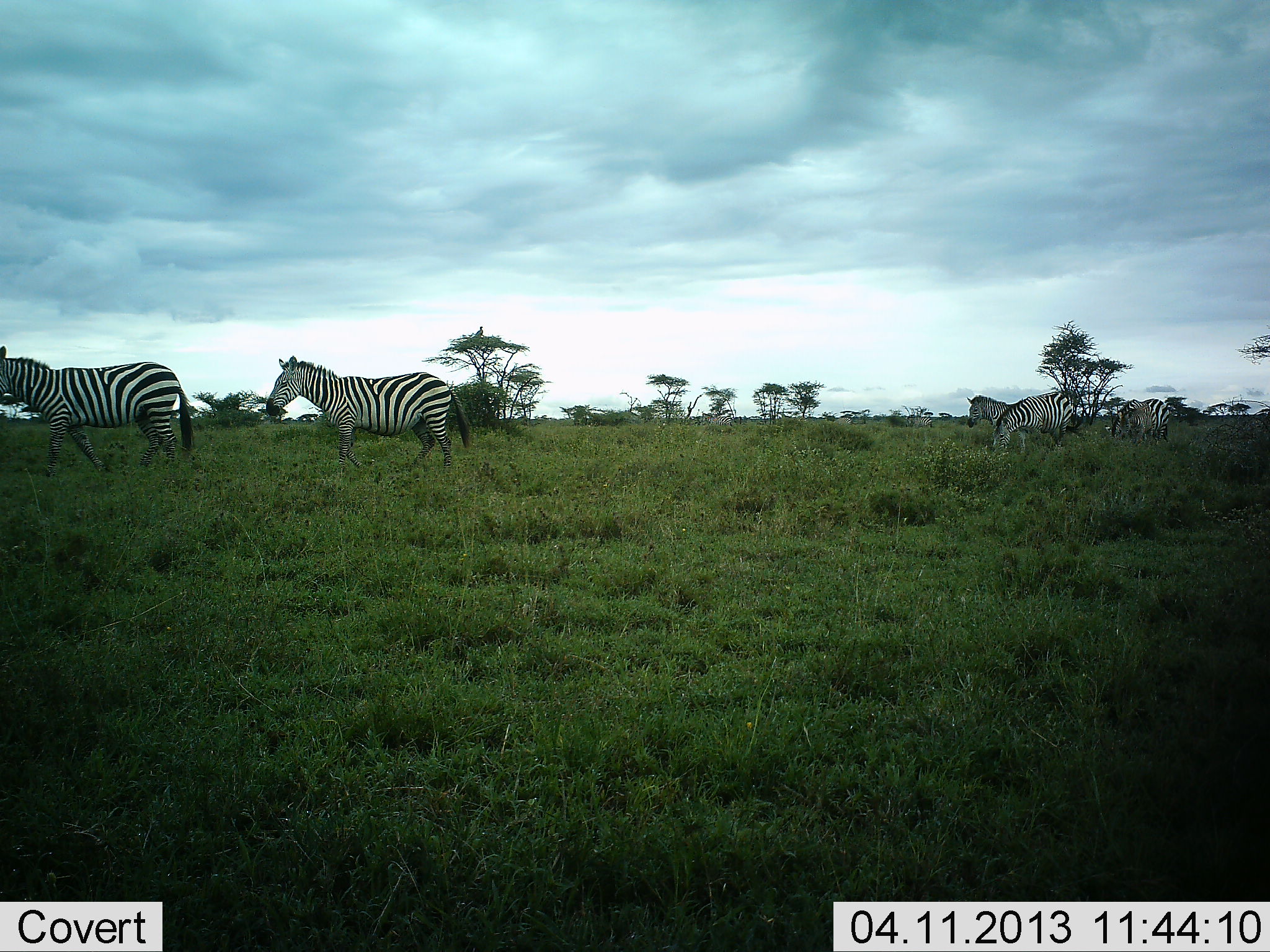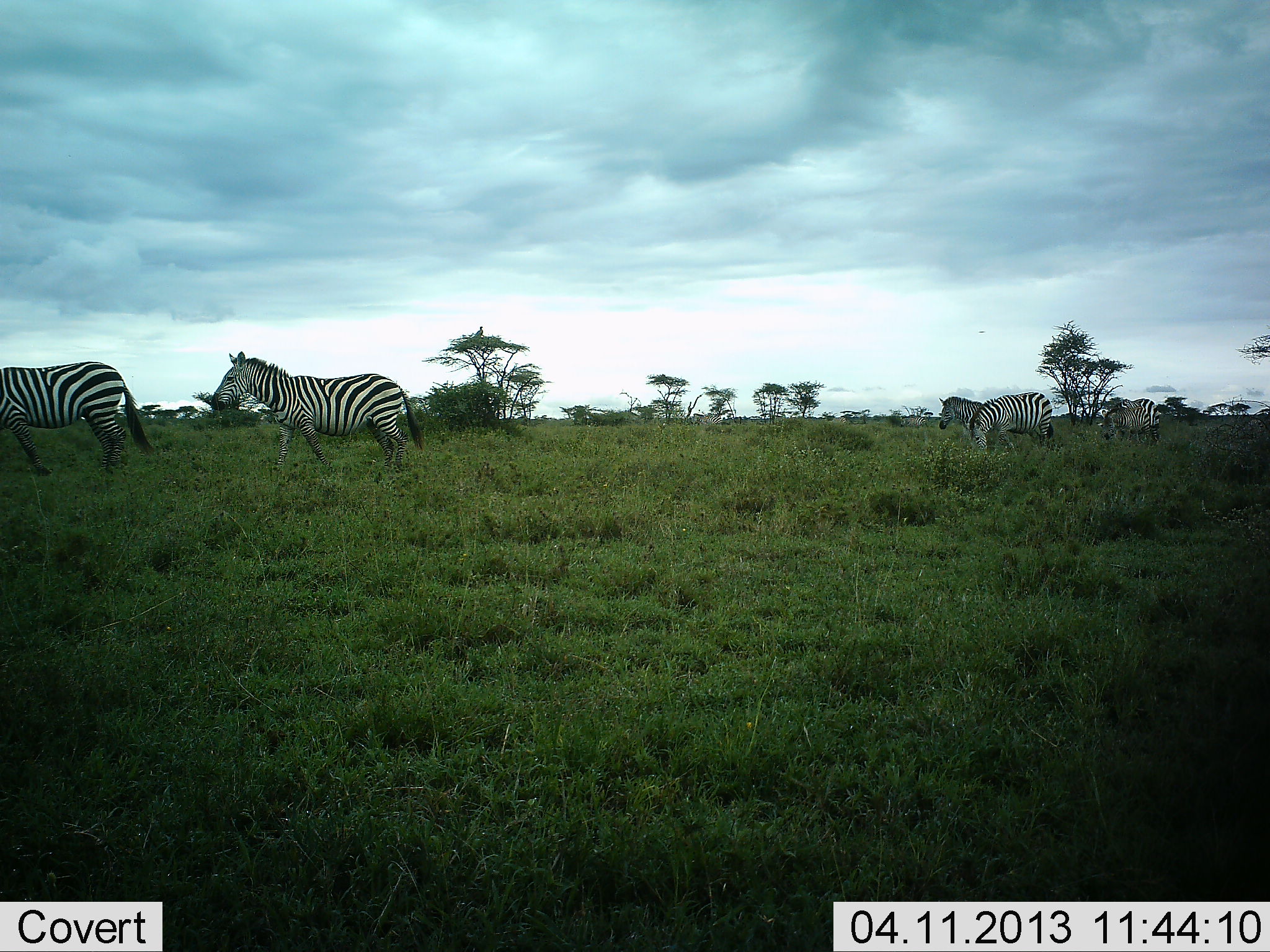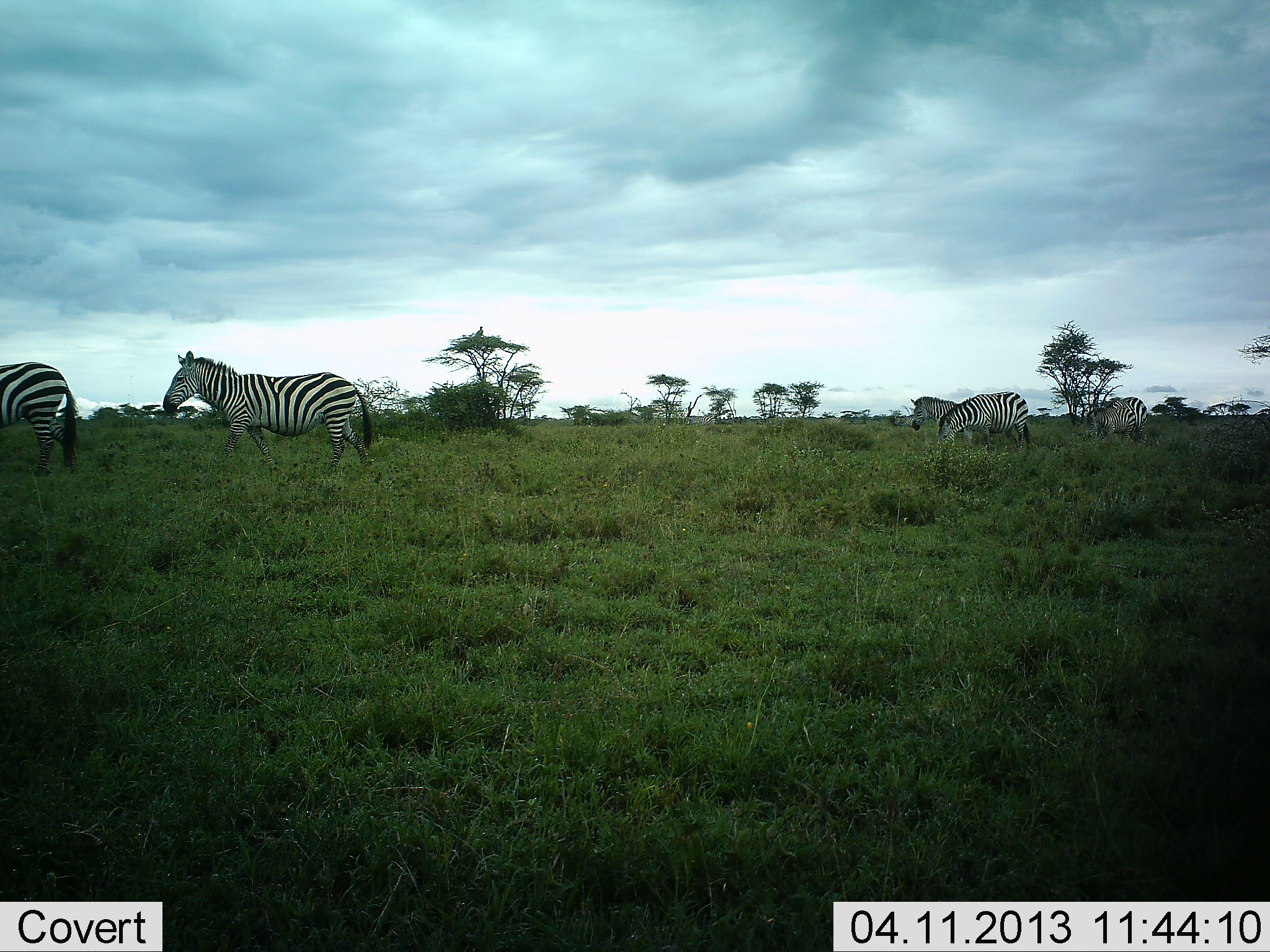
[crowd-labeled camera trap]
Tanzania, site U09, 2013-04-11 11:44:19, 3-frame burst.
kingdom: Animalia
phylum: Chordata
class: Mammalia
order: Perissodactyla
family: Equidae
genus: Equus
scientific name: Equus quagga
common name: plains zebra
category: zebra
Zebra (plains zebra) (Equus quagga), count 5. Behavior (volunteer vote fractions): standing 8%, resting 0%, moving 100%, interacting 0%. Young present (vote fraction): 0%. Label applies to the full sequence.